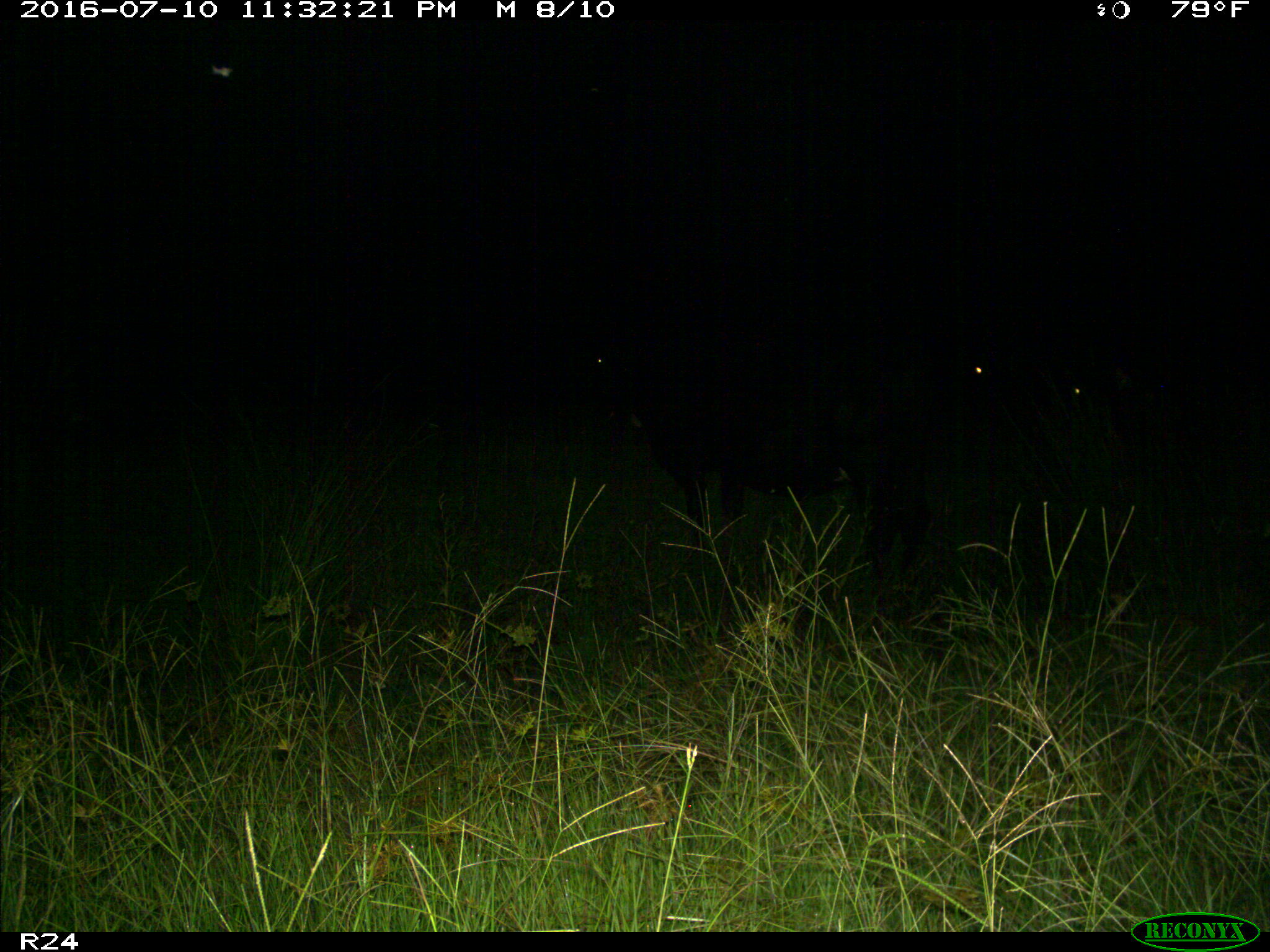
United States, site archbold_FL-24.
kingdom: Animalia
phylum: Chordata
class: Mammalia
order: Artiodactyla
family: Bovidae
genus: Bos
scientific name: Bos taurus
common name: domestic cow